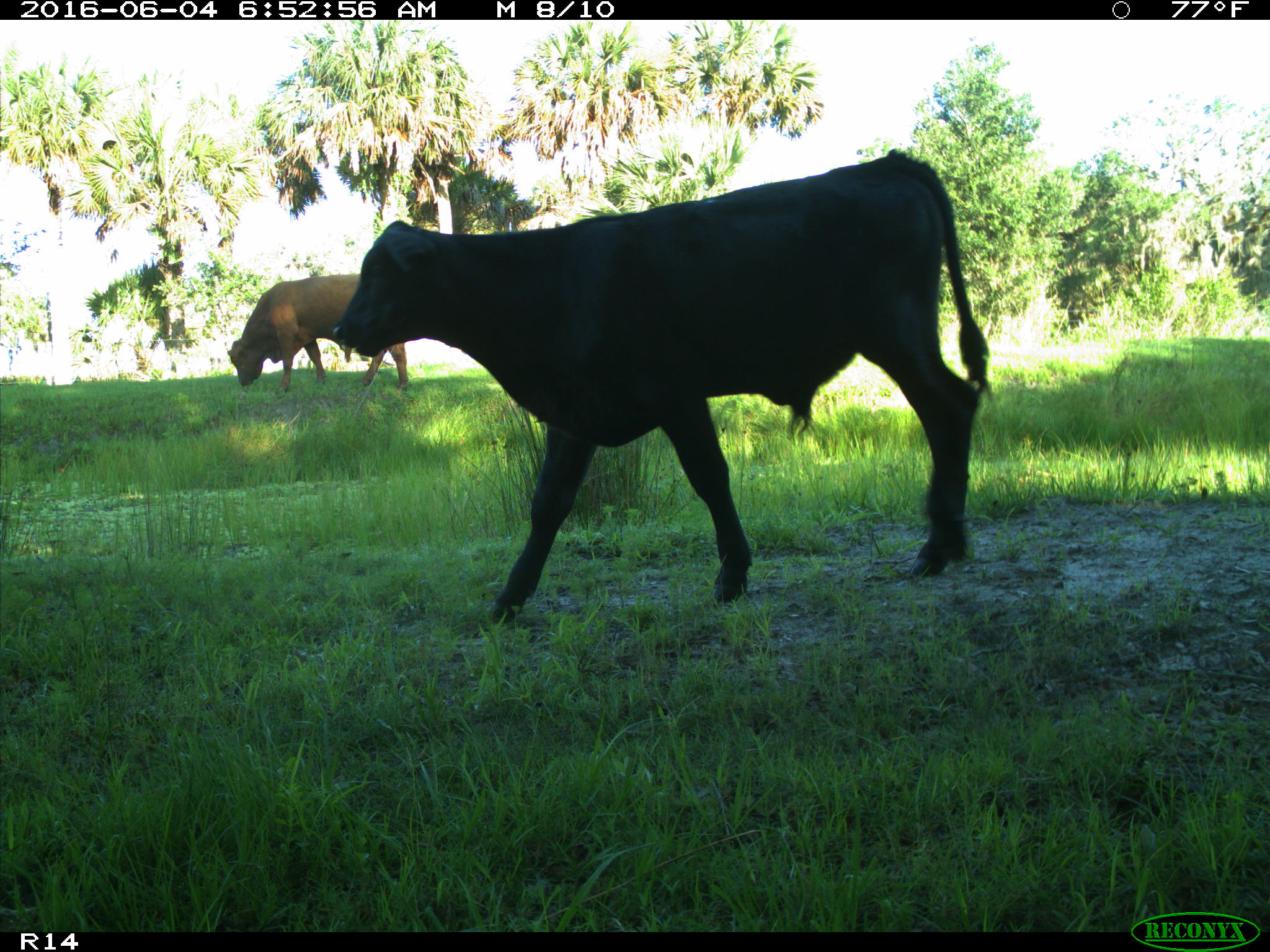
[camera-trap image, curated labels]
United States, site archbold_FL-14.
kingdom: Animalia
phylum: Chordata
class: Mammalia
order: Artiodactyla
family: Bovidae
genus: Bos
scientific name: Bos taurus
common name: domestic cow